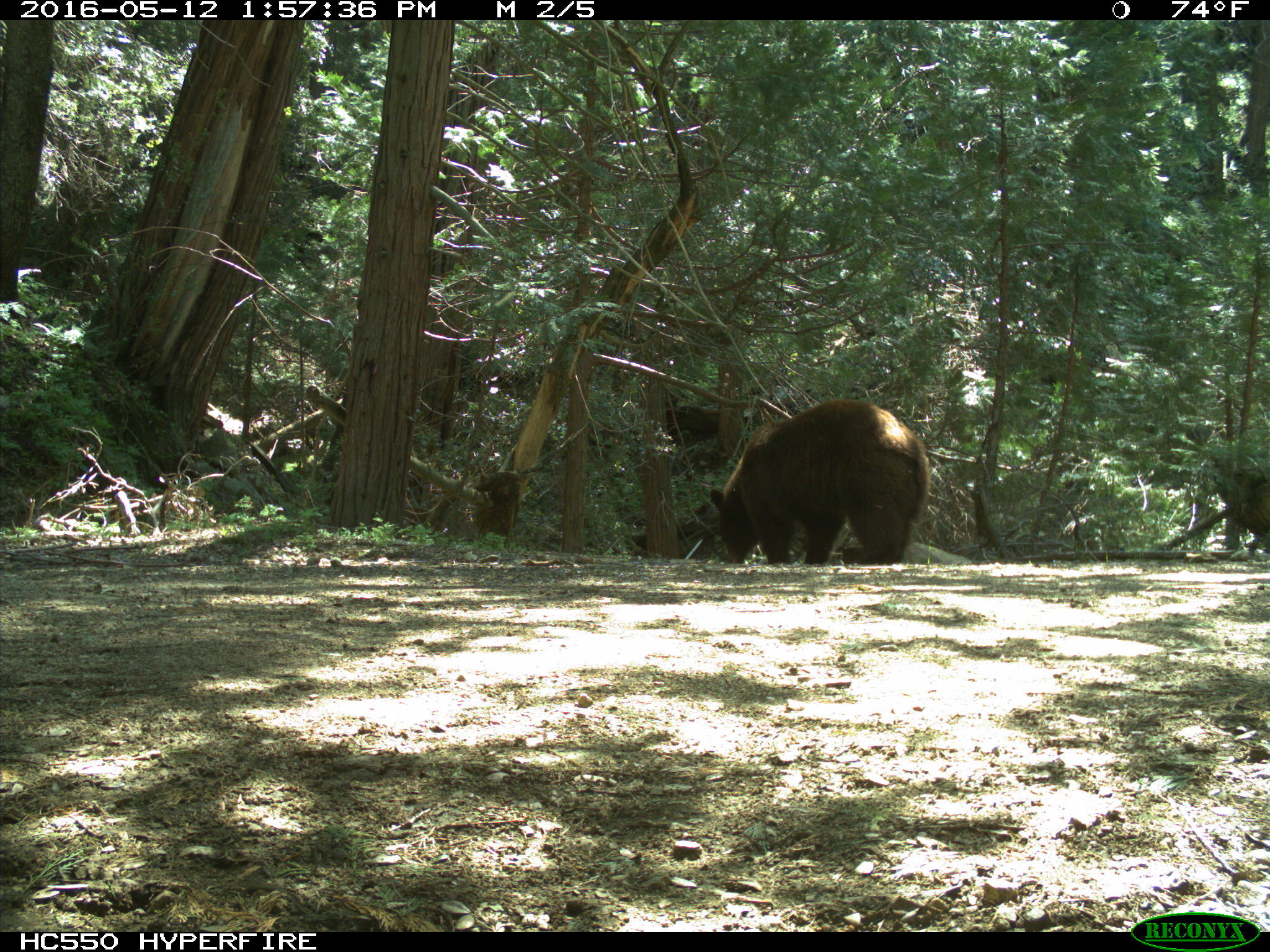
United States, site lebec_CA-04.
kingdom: Animalia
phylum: Chordata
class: Mammalia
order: Carnivora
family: Ursidae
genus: Ursus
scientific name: Ursus americanus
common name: american black bear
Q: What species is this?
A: Ursus americanus (american black bear).